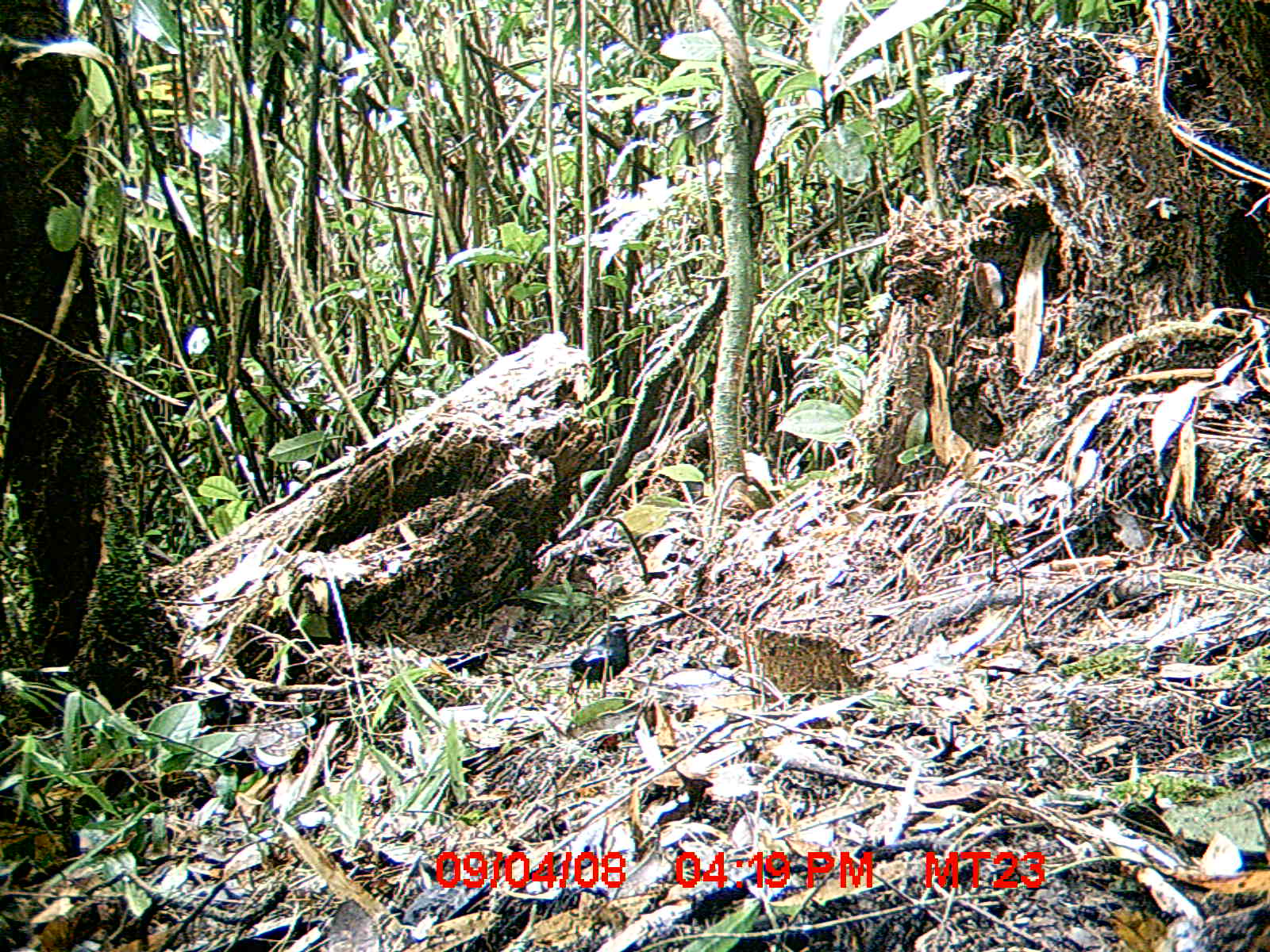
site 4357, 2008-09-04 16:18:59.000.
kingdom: Animalia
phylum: Chordata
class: Aves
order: Passeriformes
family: Muscicapidae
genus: Copsychus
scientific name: Copsychus albospecularis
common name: madagascar magpie-robin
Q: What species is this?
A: Copsychus albospecularis (madagascar magpie-robin).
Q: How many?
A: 1.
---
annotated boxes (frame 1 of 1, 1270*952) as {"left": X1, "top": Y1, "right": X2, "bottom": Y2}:
copsychus albospecularis: {"left": 530, "top": 620, "right": 640, "bottom": 695}